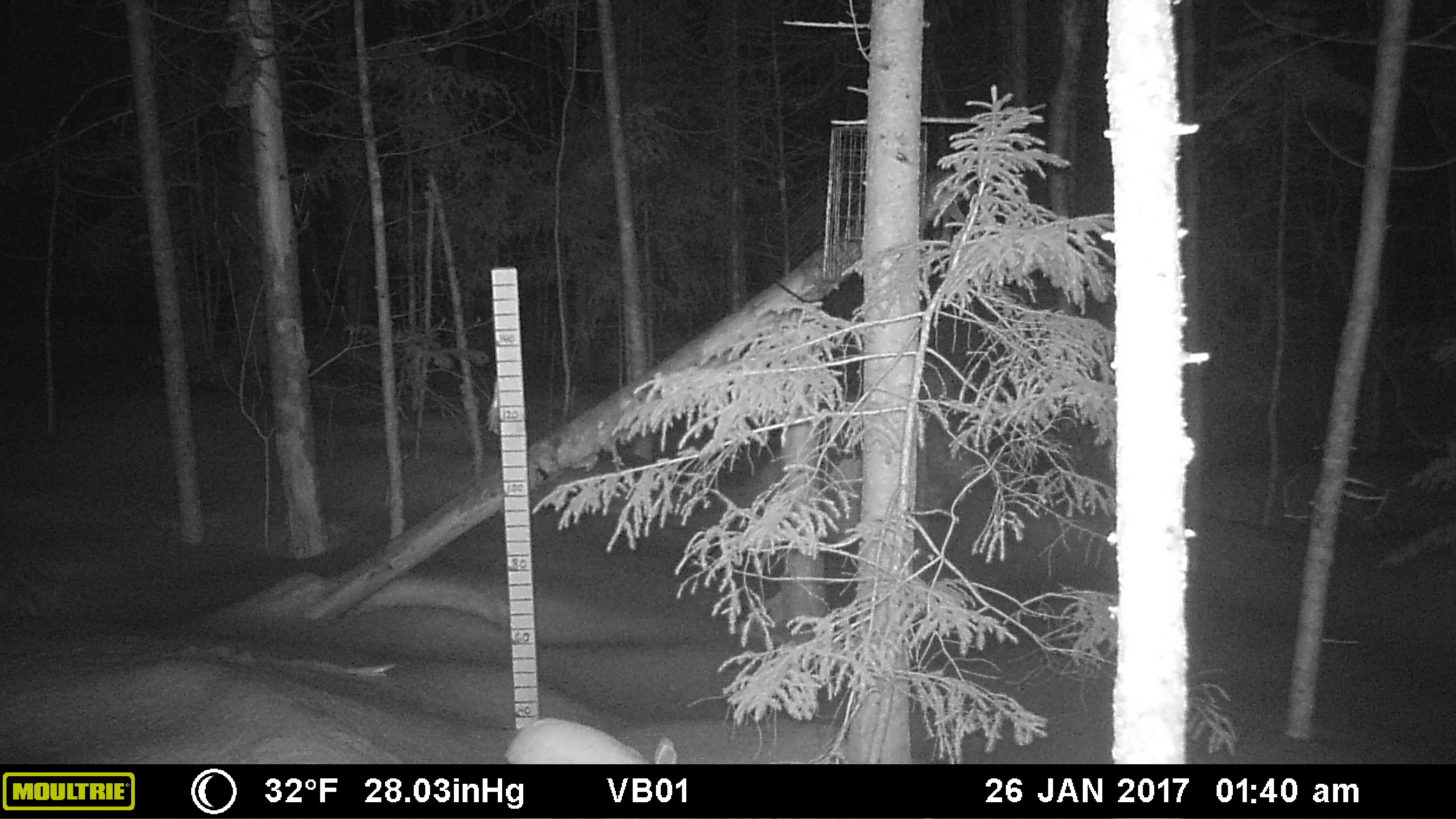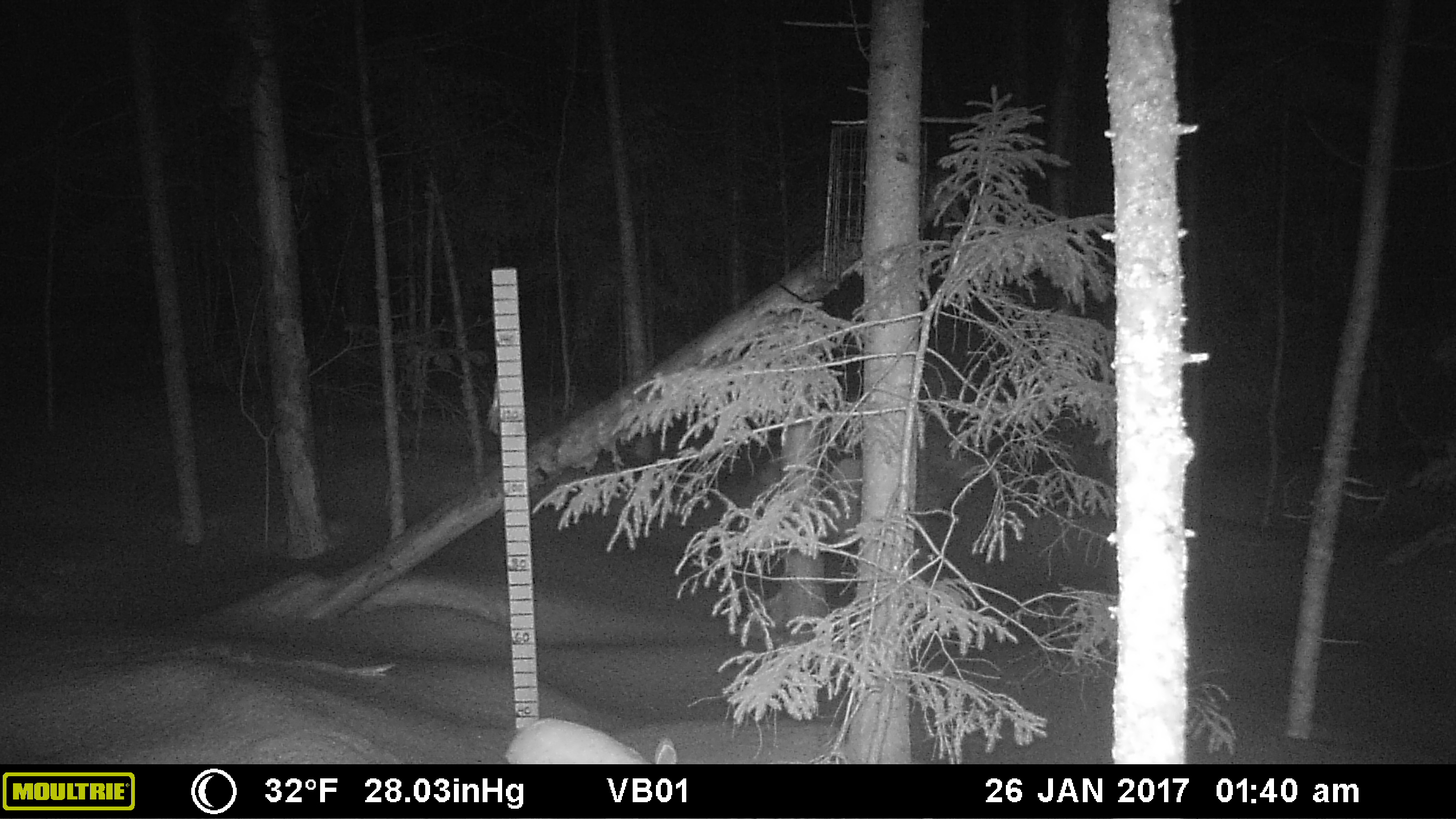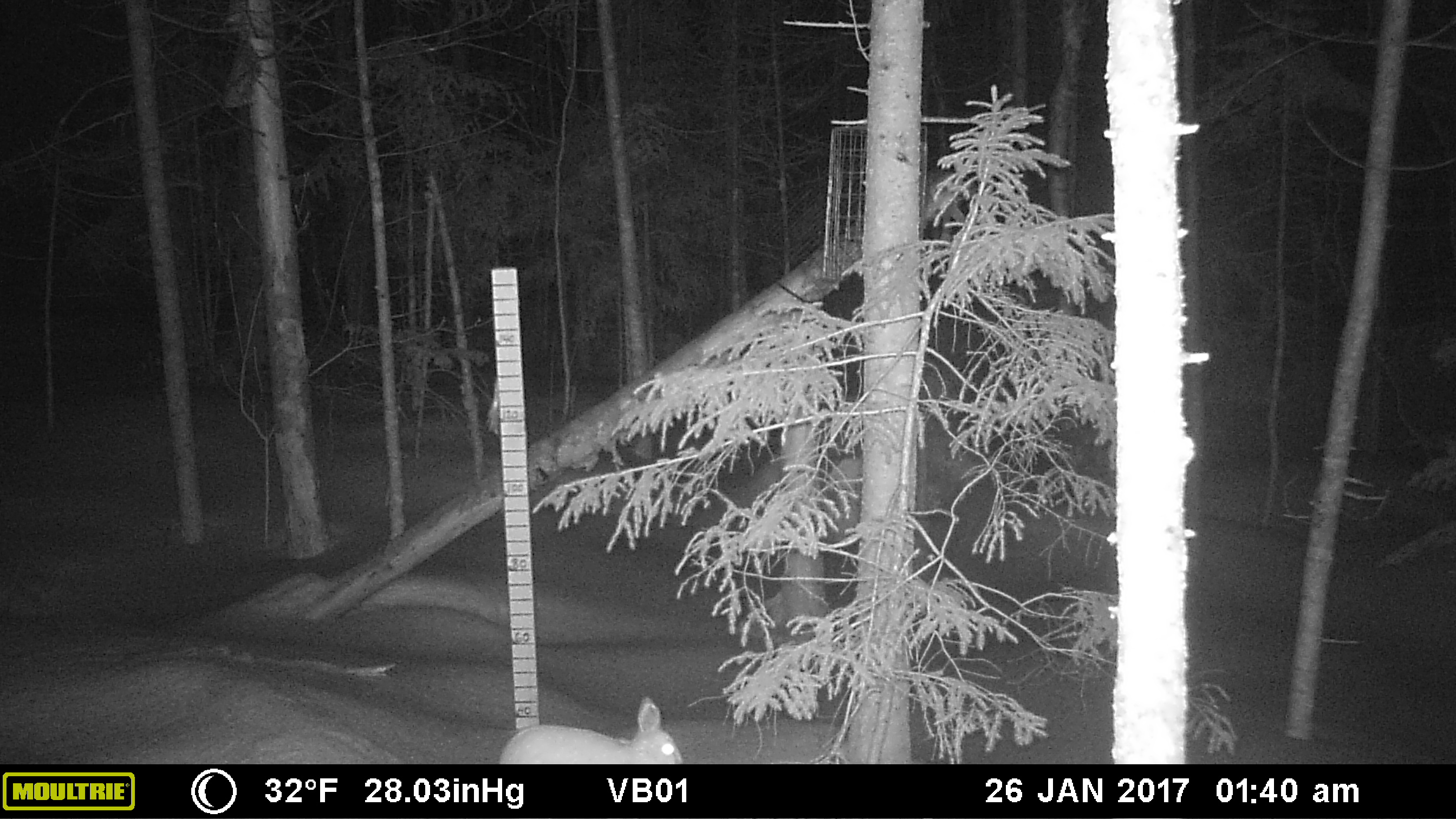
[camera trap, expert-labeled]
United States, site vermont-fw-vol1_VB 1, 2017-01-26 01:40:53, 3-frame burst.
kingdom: Animalia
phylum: Chordata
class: Mammalia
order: Lagomorpha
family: Leporidae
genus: Lepus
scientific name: Lepus americanus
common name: snowshoe hare